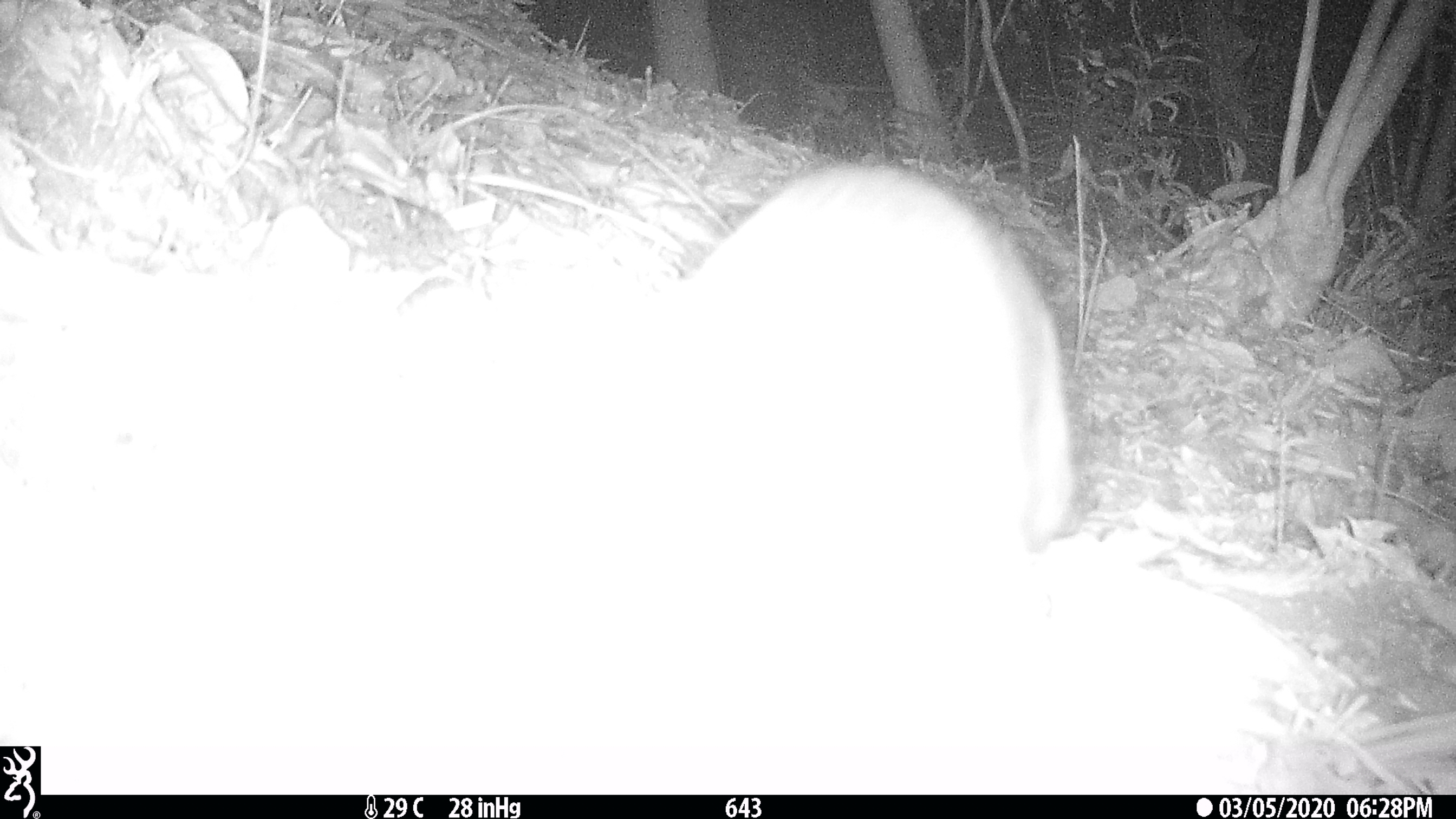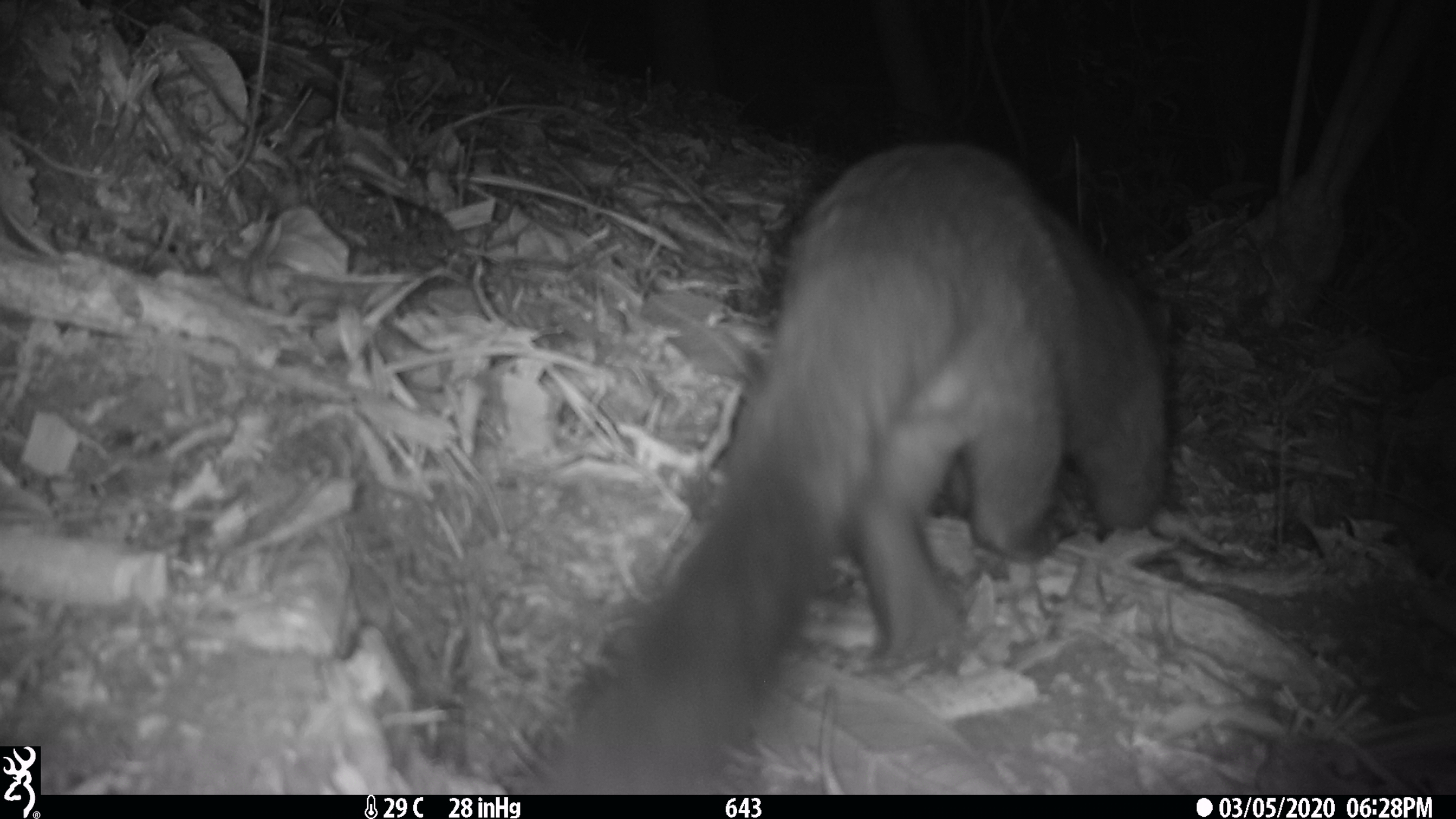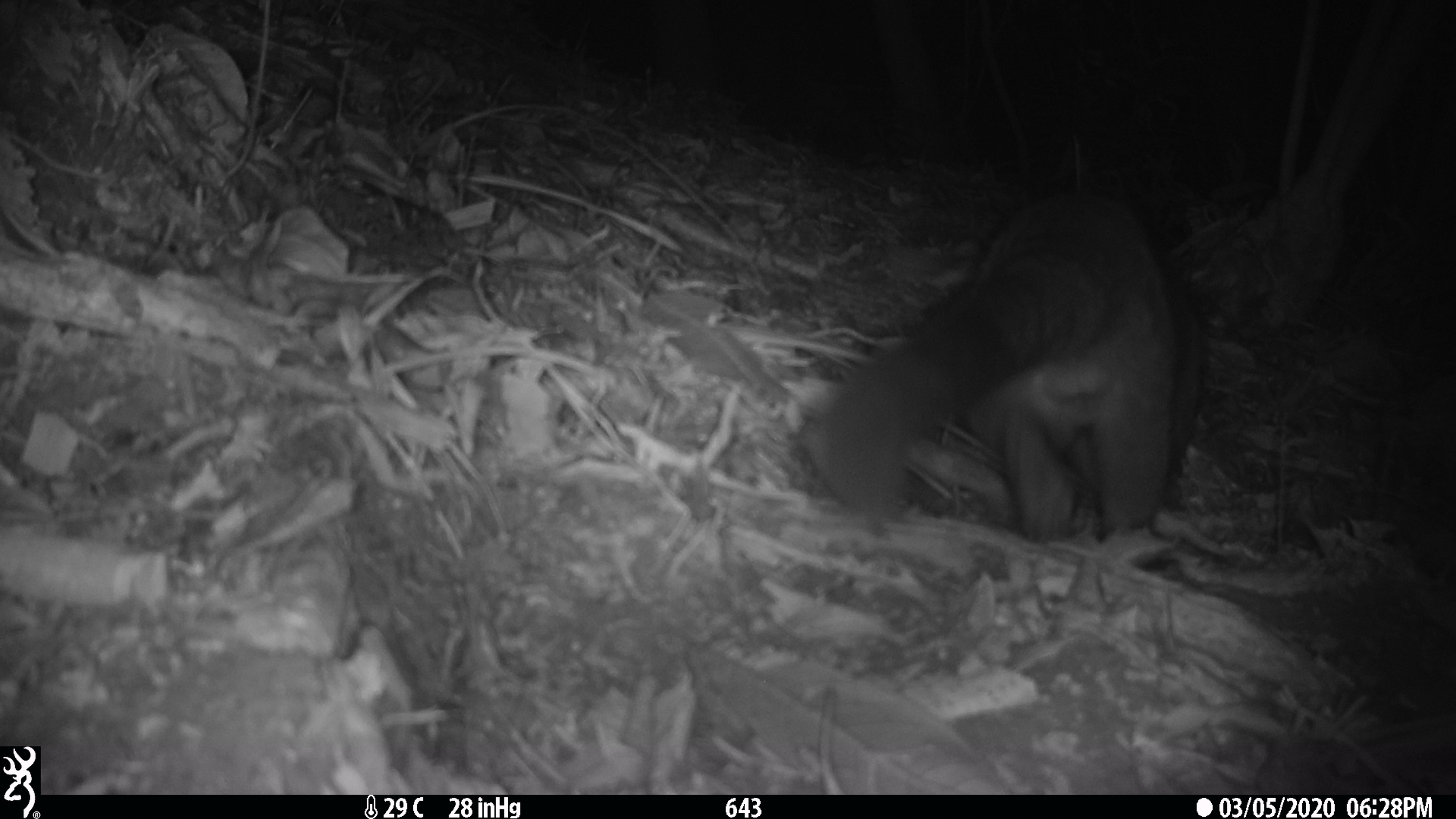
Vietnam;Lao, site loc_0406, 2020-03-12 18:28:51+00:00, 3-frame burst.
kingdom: Animalia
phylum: Chordata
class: Mammalia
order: Carnivora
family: Viverridae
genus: Paguma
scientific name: Paguma larvata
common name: masked palm civet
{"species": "masked palm civet (Paguma larvata)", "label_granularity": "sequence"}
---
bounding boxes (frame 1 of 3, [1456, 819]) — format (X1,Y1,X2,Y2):
masked palm civet: (683,159,1074,549)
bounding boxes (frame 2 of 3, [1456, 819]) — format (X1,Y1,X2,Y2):
masked palm civet: (502,135,1174,795)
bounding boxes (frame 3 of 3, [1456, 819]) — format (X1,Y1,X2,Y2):
masked palm civet: (799,186,1215,551)